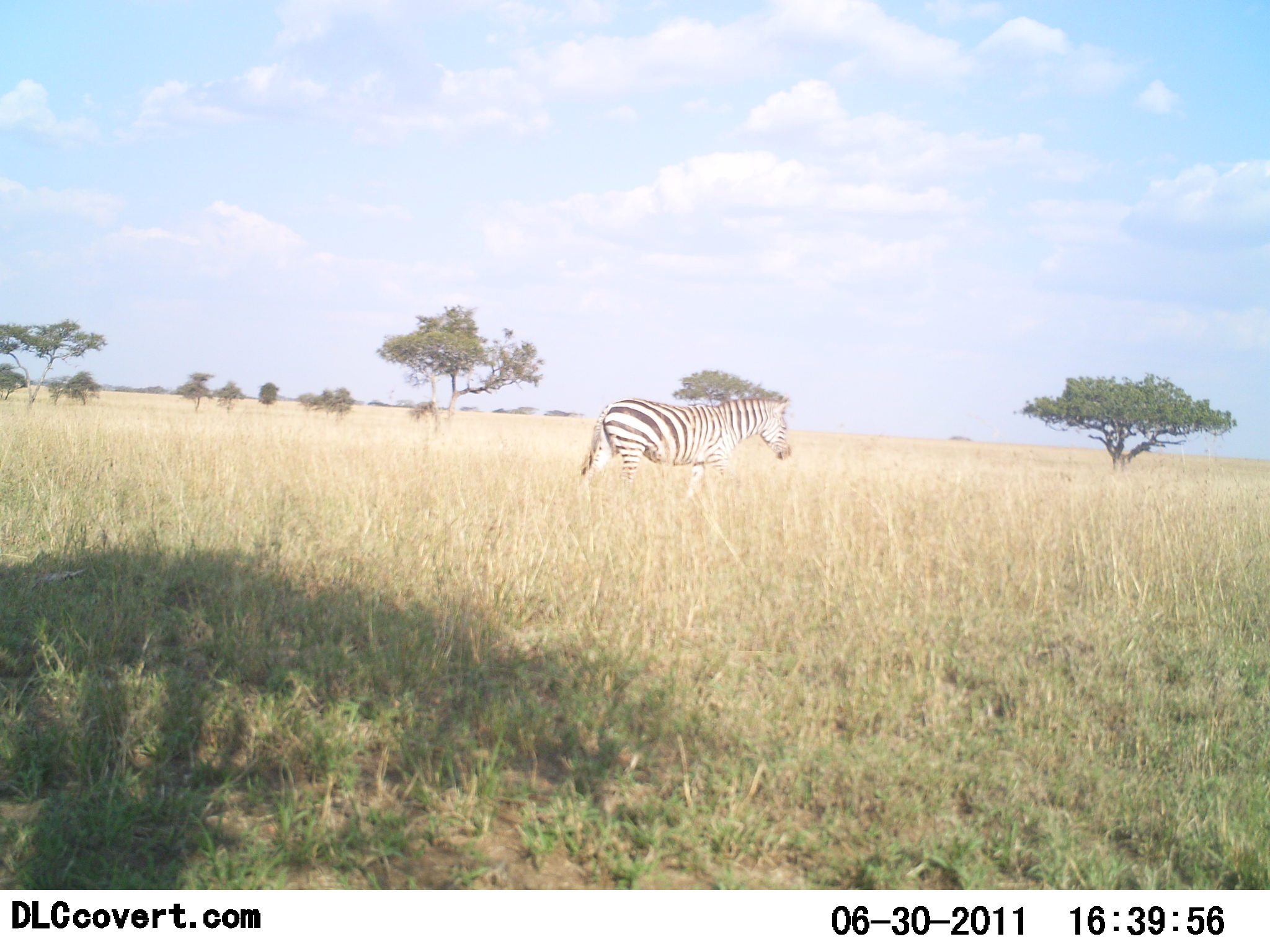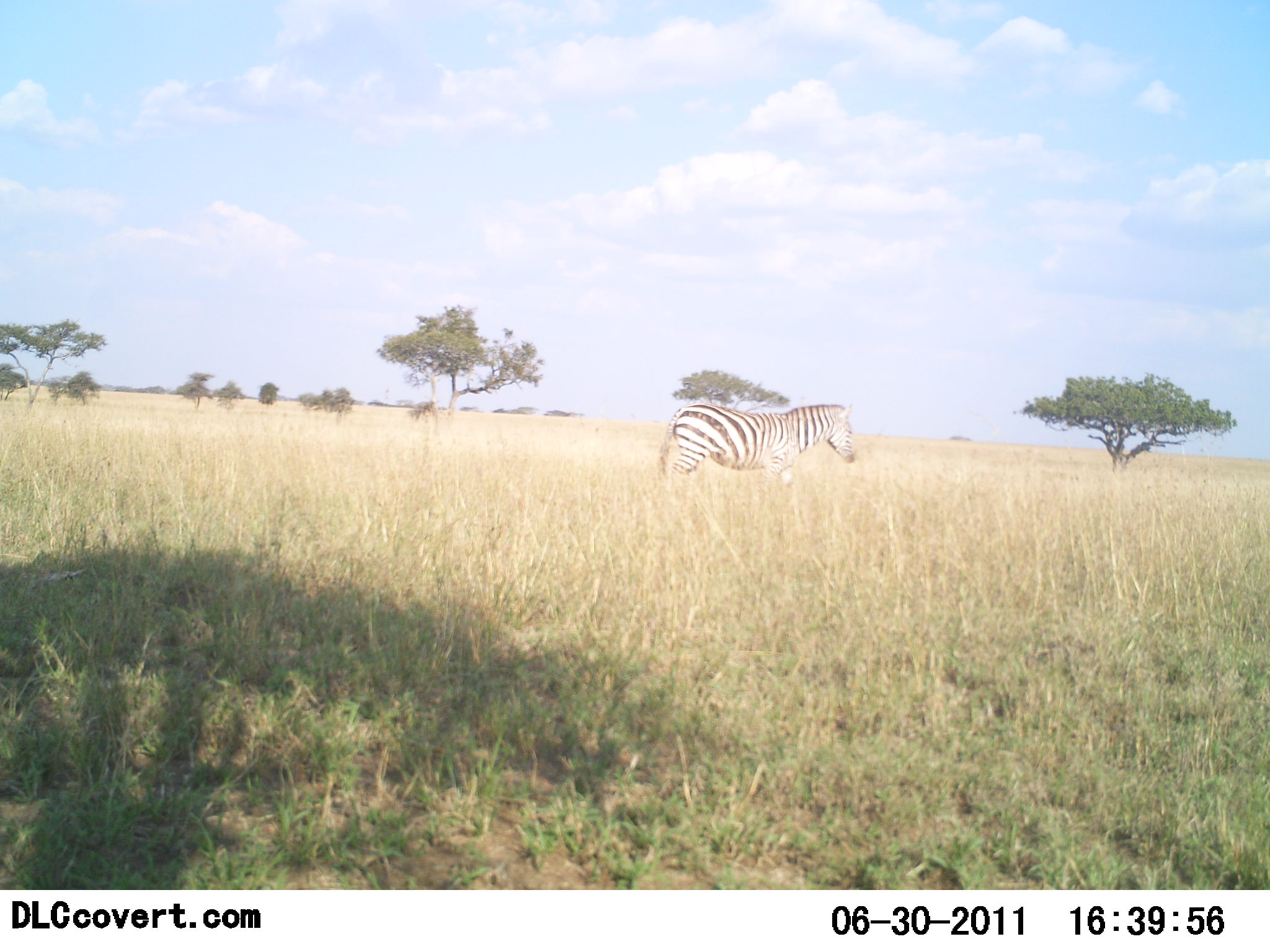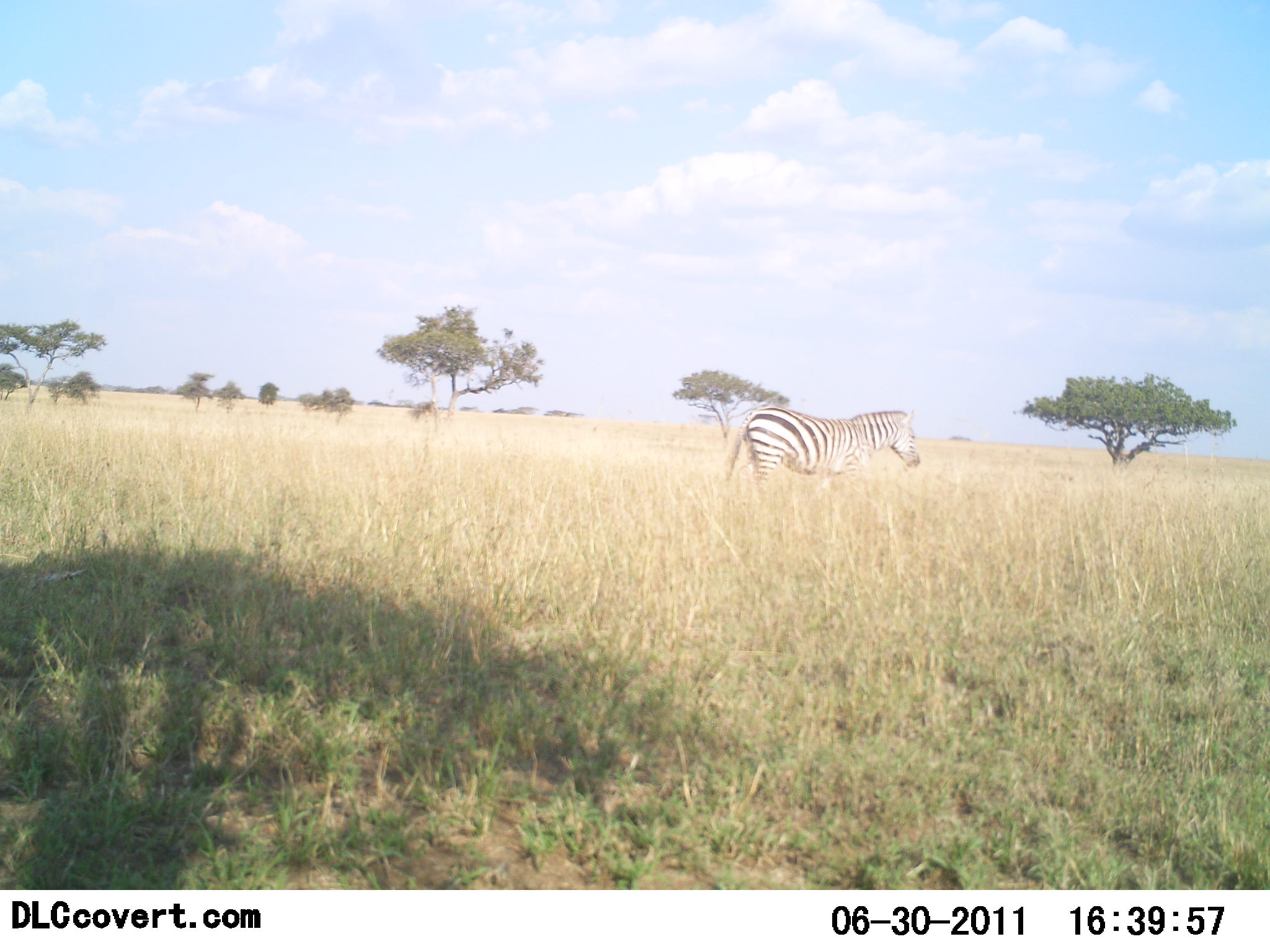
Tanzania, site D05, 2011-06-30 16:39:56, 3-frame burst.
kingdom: Animalia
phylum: Chordata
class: Mammalia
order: Perissodactyla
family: Equidae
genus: Equus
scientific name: Equus quagga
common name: plains zebra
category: zebra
Zebra (plains zebra) (Equus quagga), count 1. Behavior (volunteer vote fractions): standing 8%, resting 0%, moving 92%, interacting 0%. Young present (vote fraction): 0%. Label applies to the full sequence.